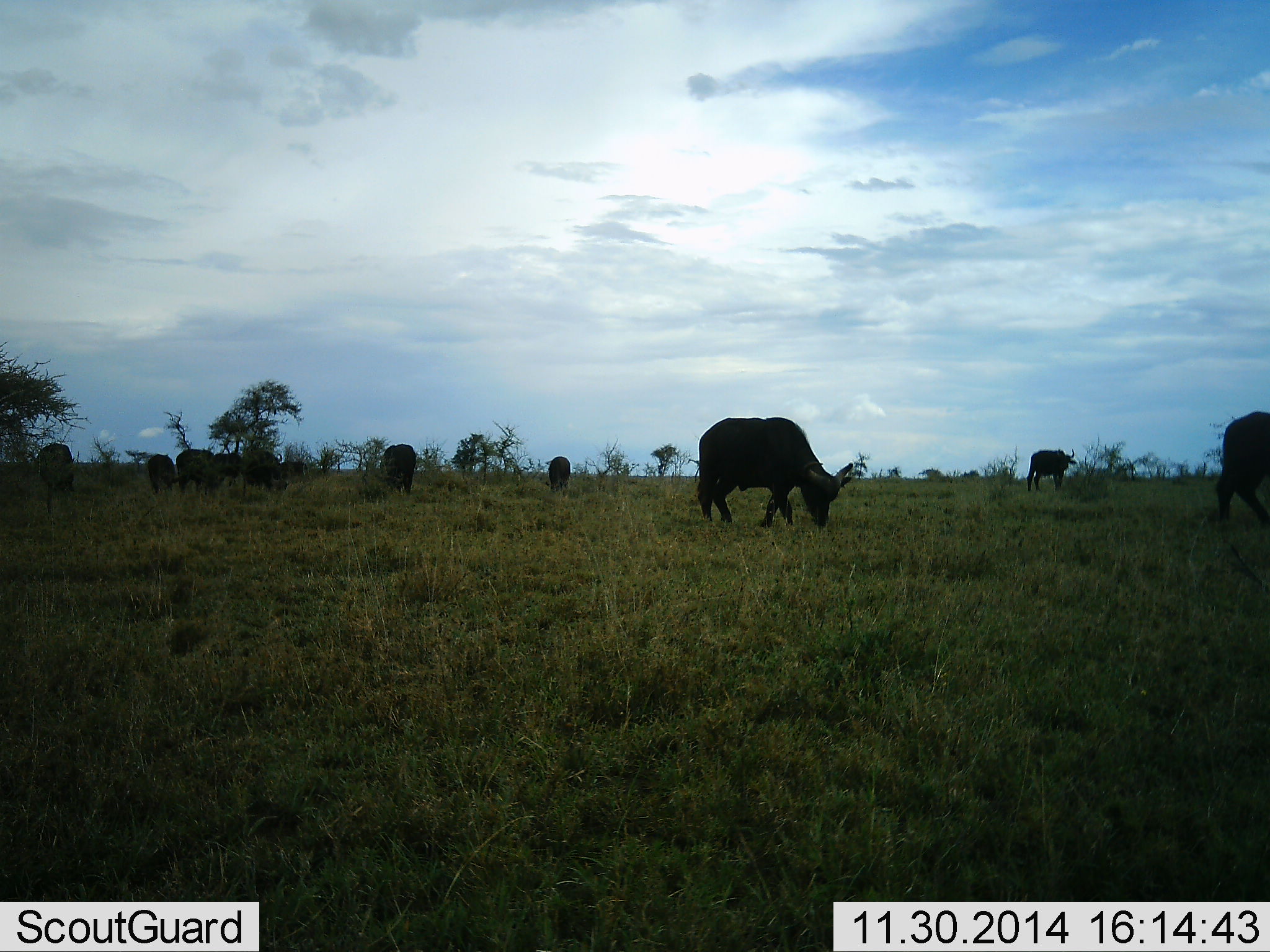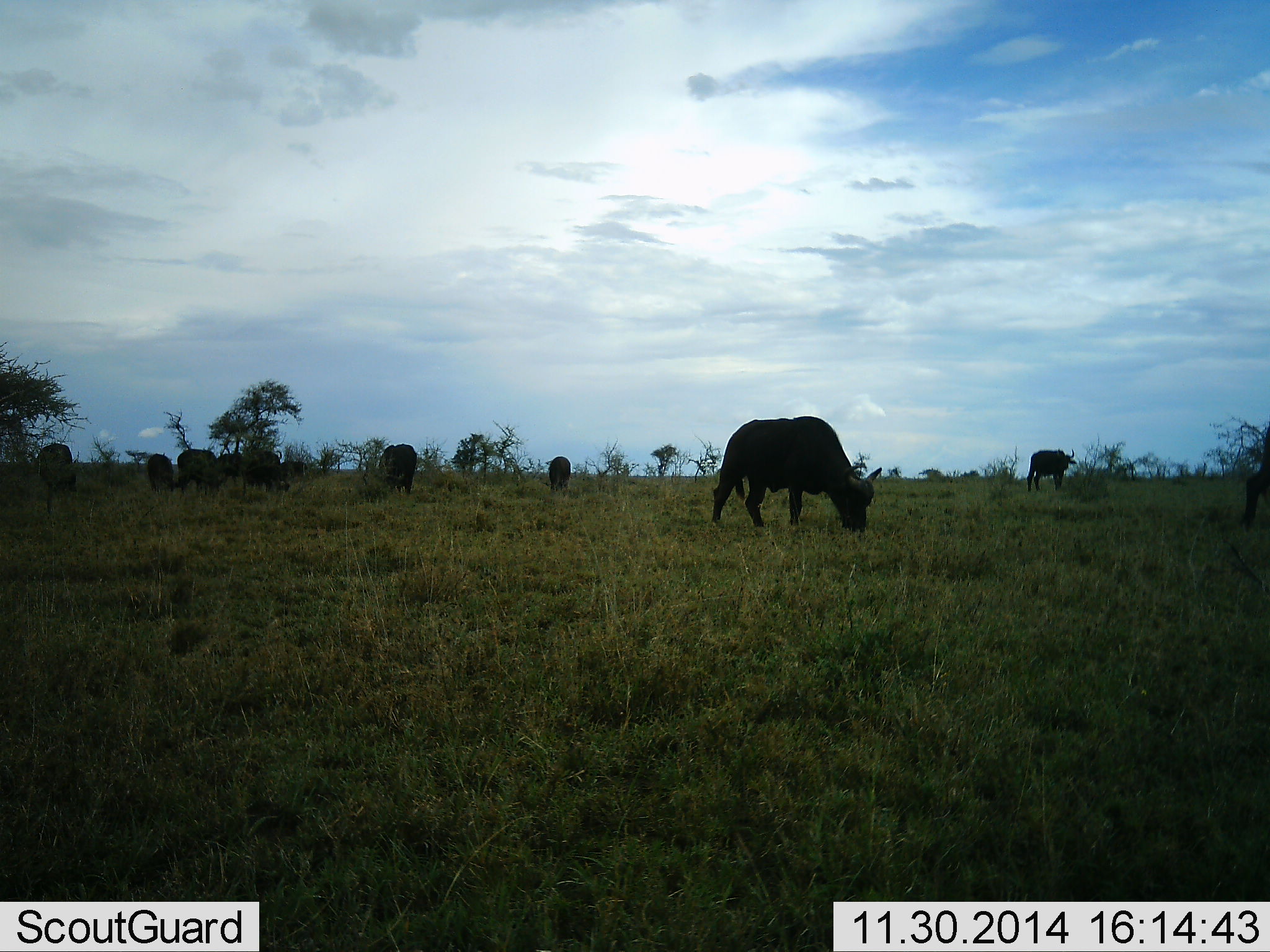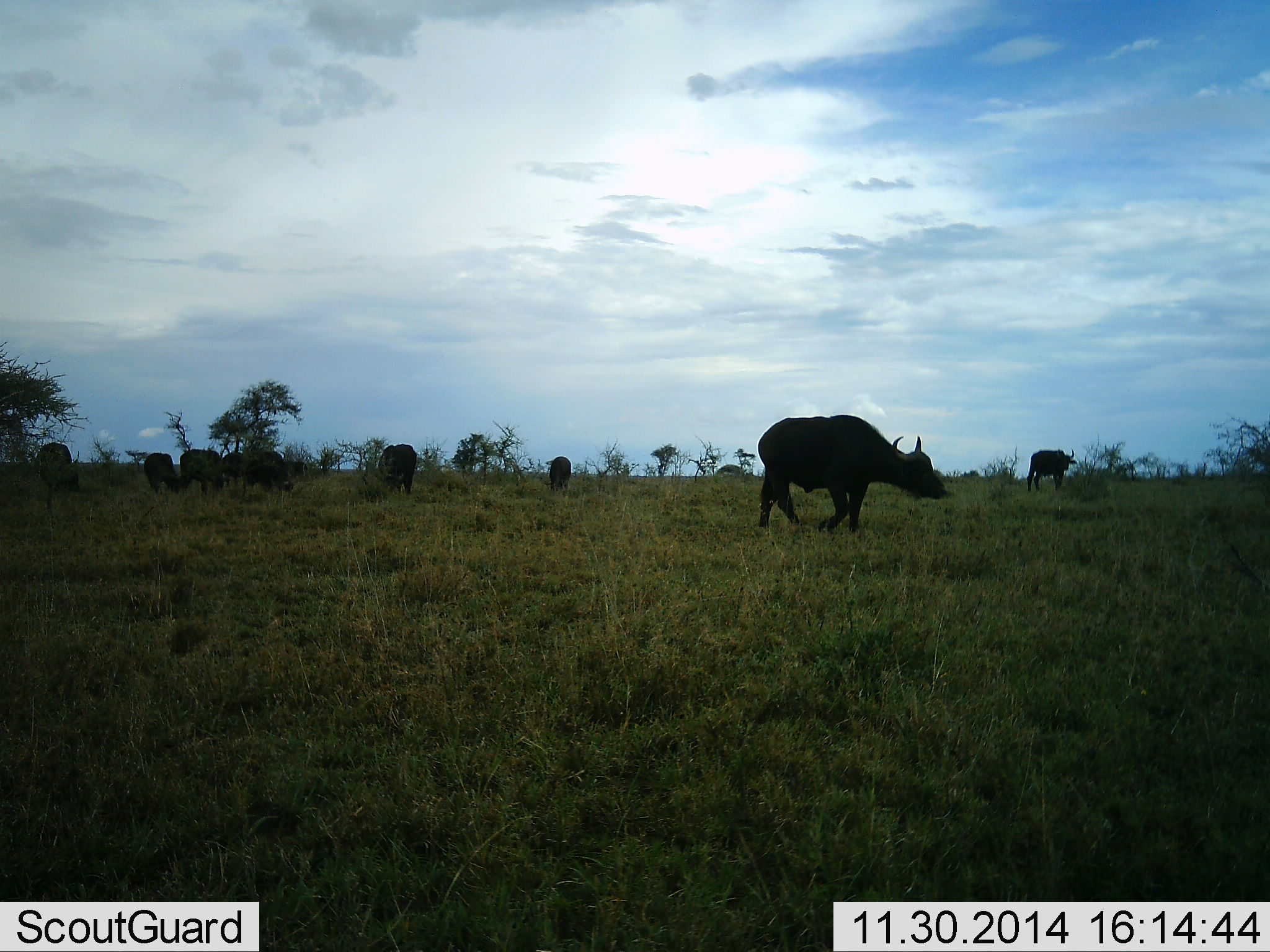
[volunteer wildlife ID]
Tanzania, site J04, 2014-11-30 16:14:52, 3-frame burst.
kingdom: Animalia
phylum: Chordata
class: Mammalia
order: Artiodactyla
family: Bovidae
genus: Syncerus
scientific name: Syncerus caffer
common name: cape buffalo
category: buffalo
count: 10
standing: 40%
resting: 0%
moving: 70%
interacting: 10%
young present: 10%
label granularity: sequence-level